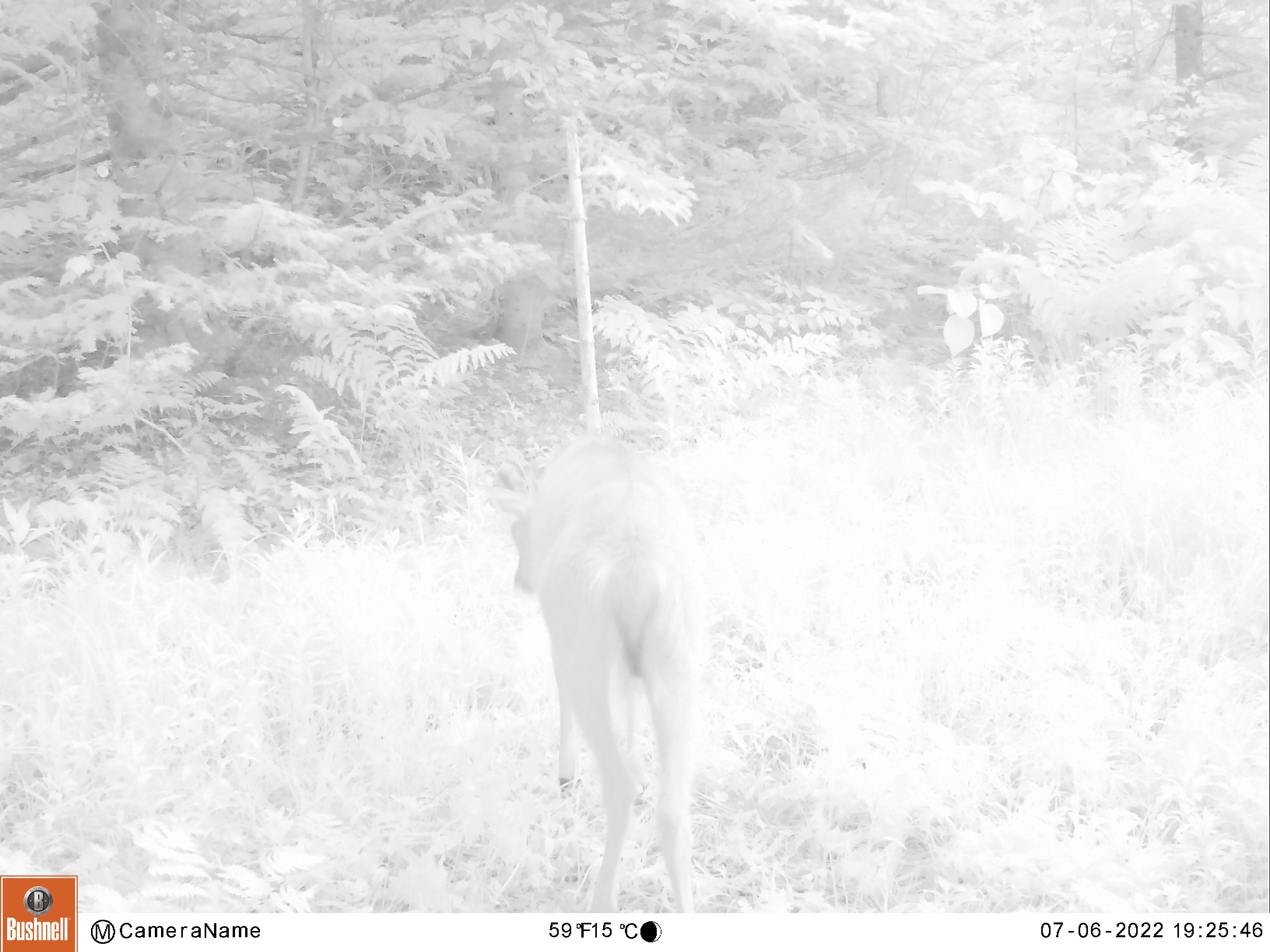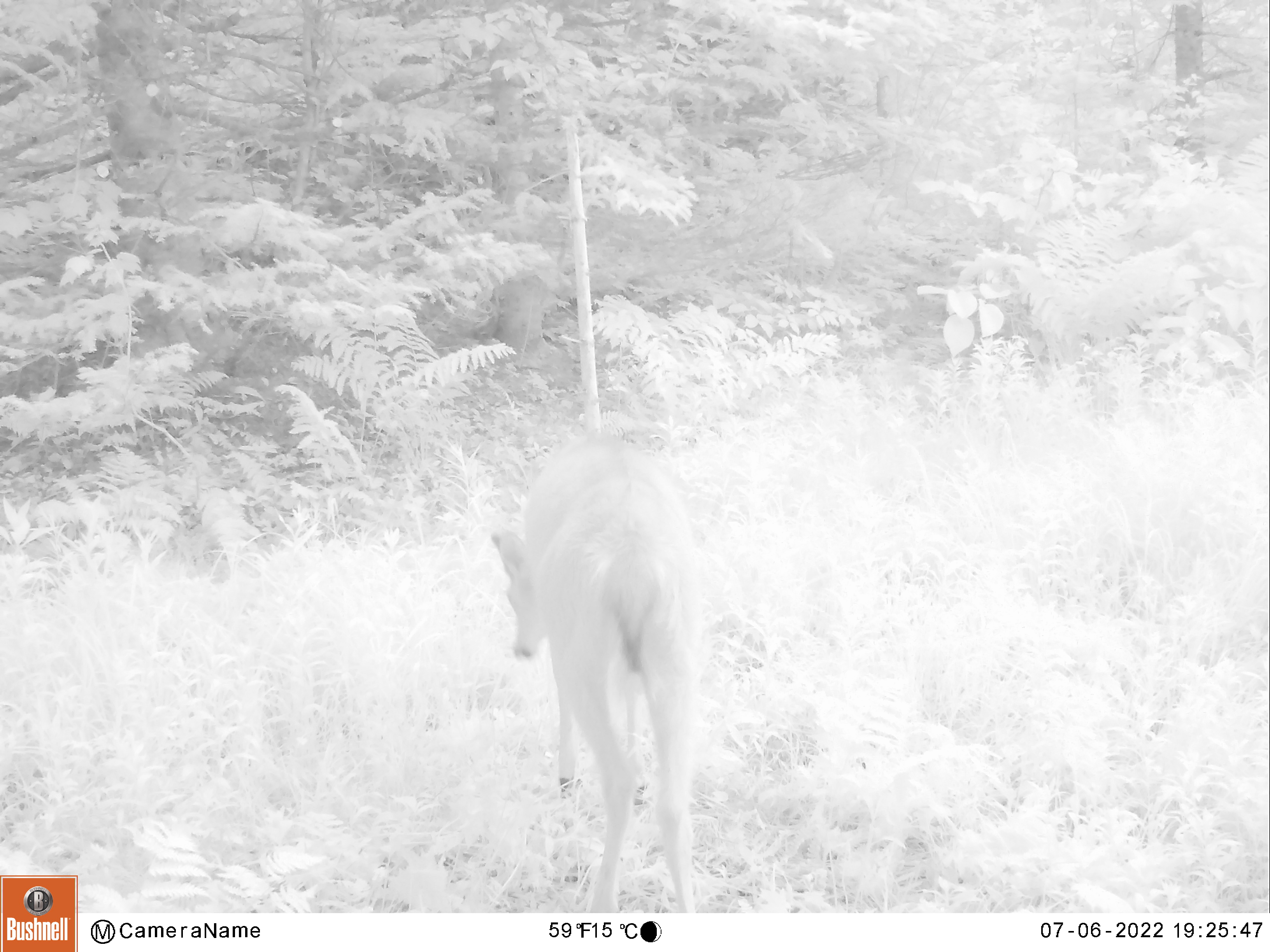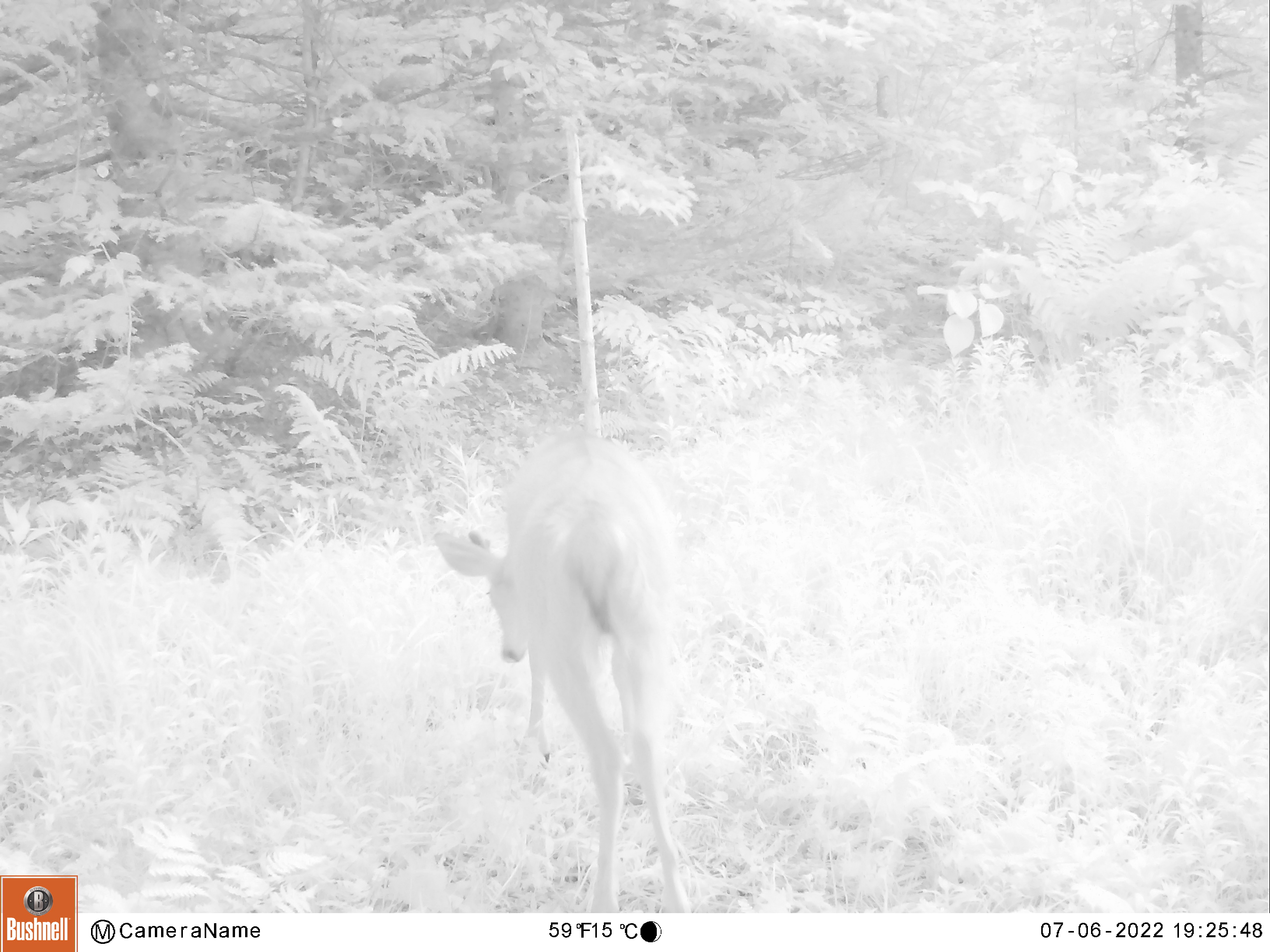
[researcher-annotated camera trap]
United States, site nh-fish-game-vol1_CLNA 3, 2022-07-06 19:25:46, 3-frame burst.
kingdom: Animalia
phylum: Chordata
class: Mammalia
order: Artiodactyla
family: Cervidae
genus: Odocoileus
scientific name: Odocoileus virginianus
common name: white-tailed deer